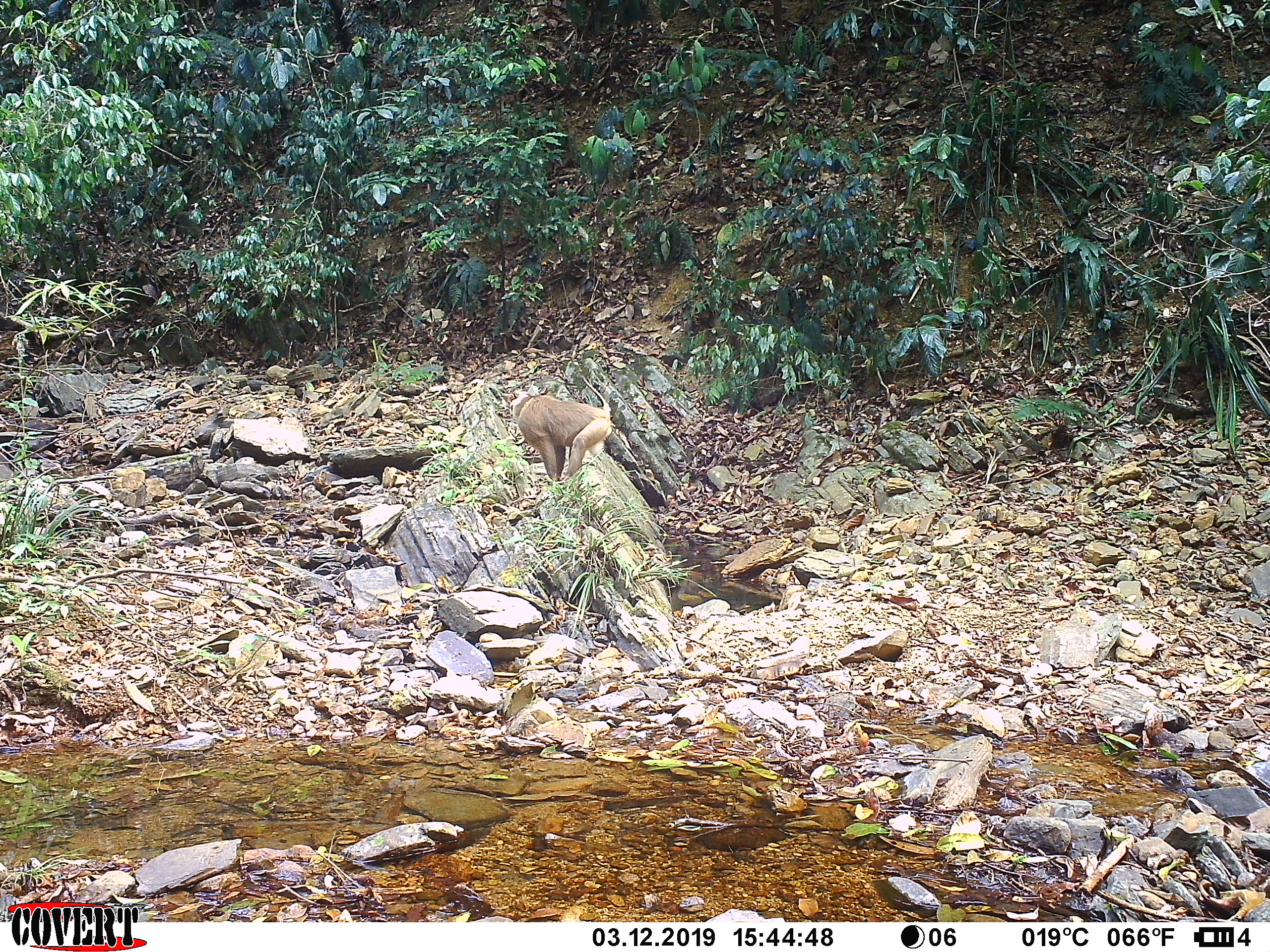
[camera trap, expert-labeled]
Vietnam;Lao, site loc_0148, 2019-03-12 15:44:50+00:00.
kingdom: Animalia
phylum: Chordata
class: Mammalia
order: Primates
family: Cercopithecidae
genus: Macaca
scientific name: Macaca nemestrina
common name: pig-tailed macaque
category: pig tailed macaque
Pig tailed macaque (pig-tailed macaque) (Macaca nemestrina). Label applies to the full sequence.